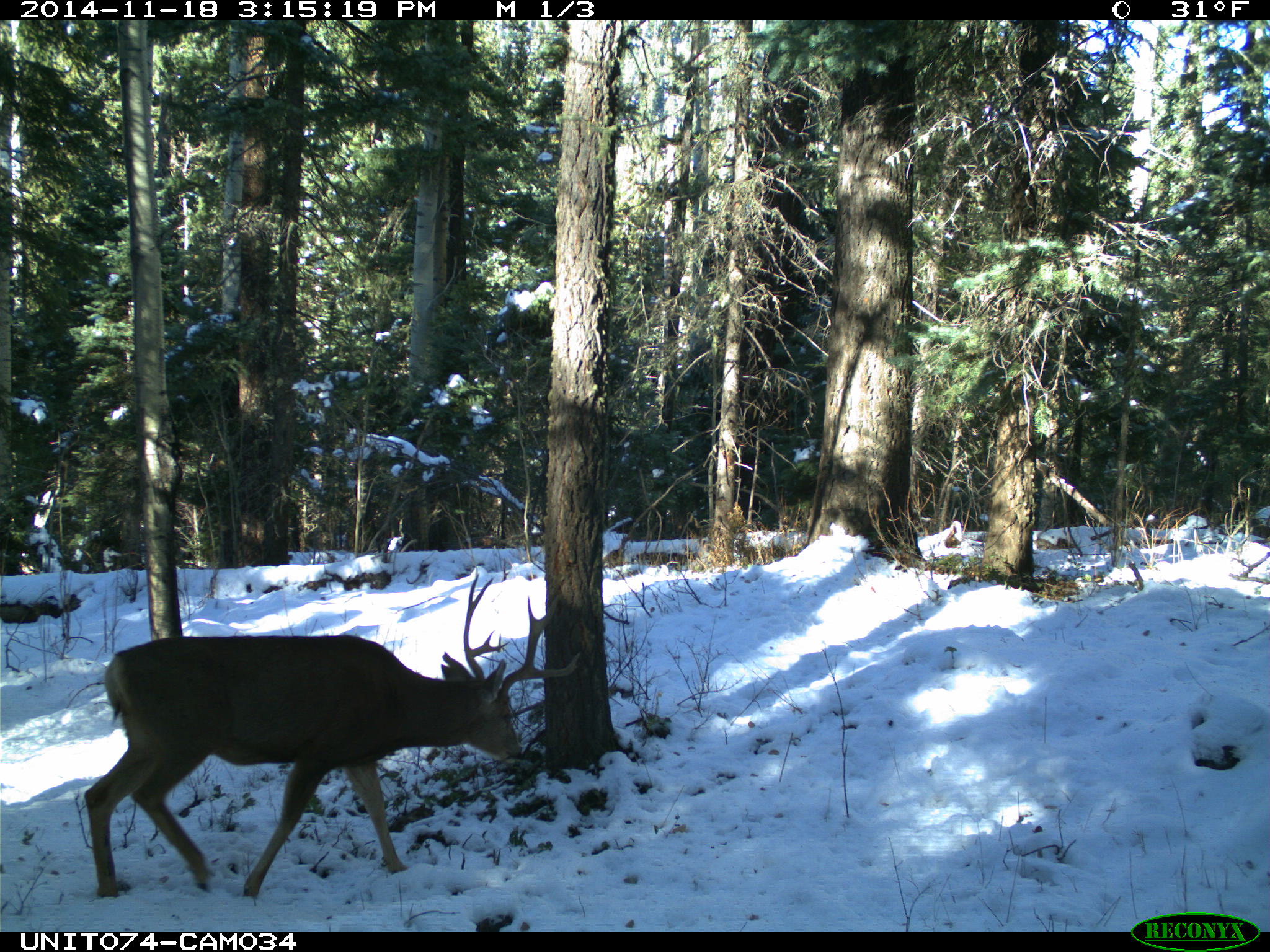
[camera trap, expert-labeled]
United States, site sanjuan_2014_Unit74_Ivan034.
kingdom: Animalia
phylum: Chordata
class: Mammalia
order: Artiodactyla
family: Cervidae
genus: Odocoileus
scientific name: Odocoileus hemionus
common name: mule deer